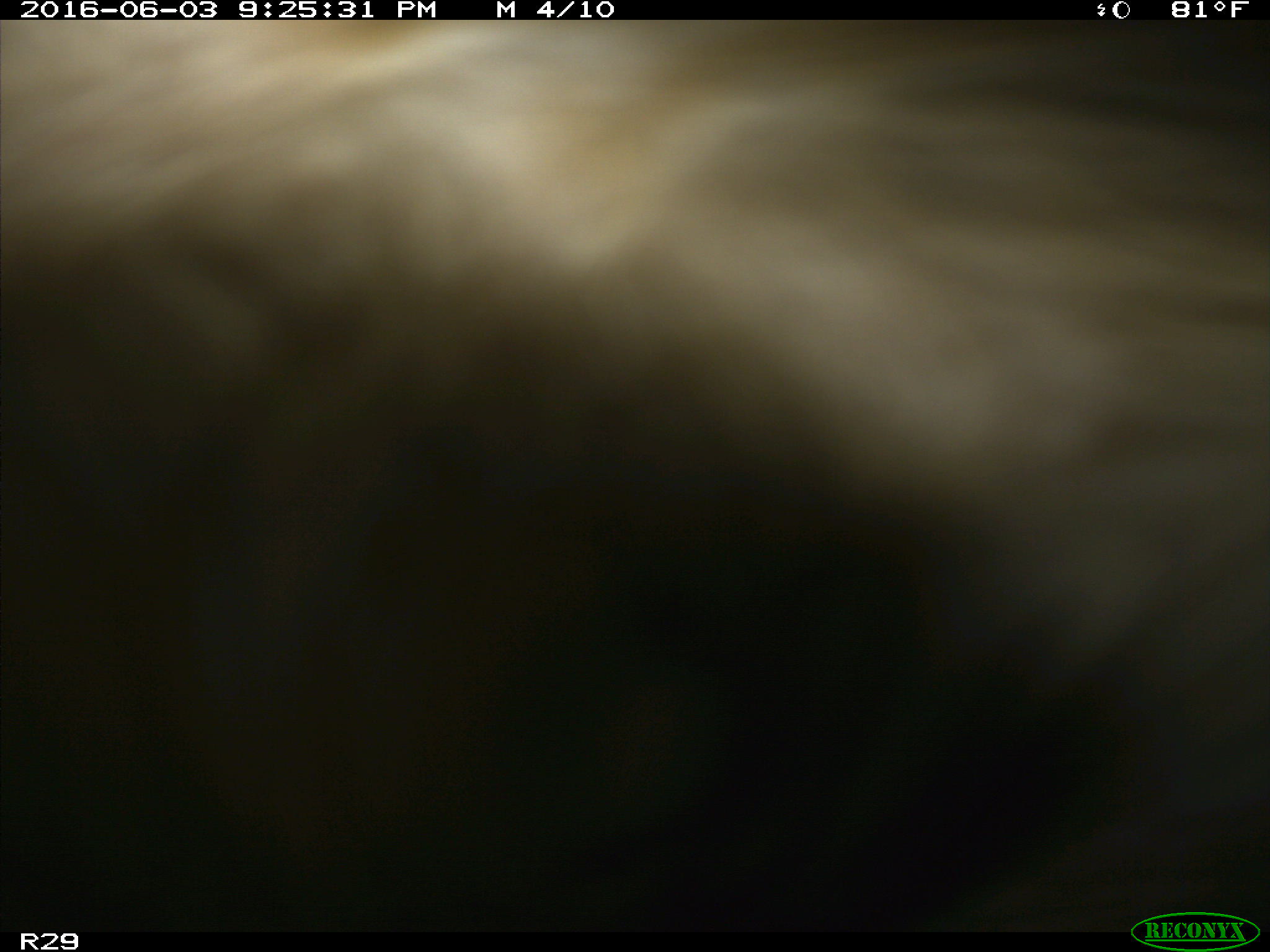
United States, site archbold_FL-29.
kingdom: Animalia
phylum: Chordata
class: Mammalia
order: Artiodactyla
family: Bovidae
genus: Bos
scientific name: Bos taurus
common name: domestic cow